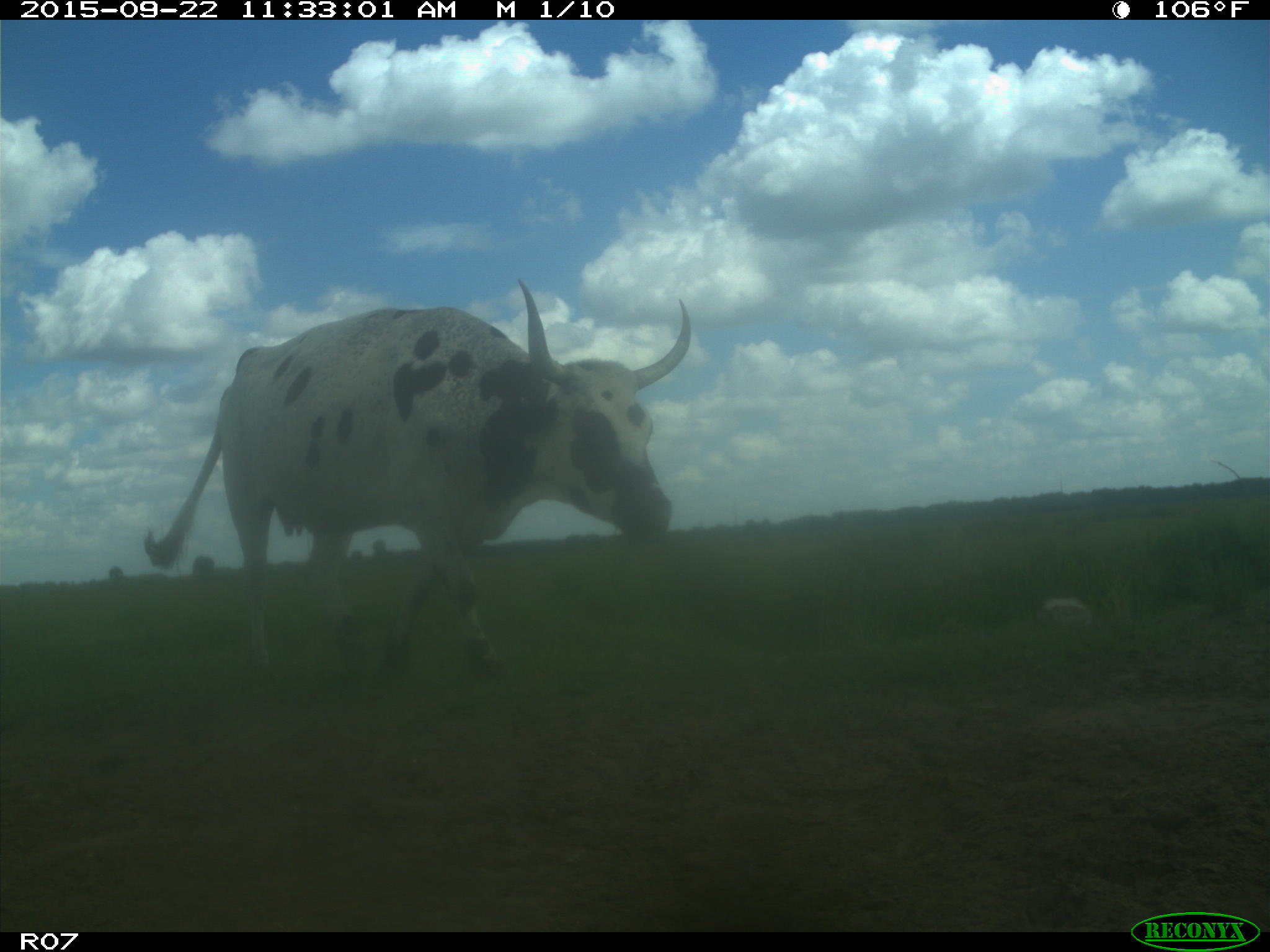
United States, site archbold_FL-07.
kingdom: Animalia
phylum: Chordata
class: Mammalia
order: Artiodactyla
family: Bovidae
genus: Bos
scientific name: Bos taurus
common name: domestic cow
Bos taurus (domestic cow).